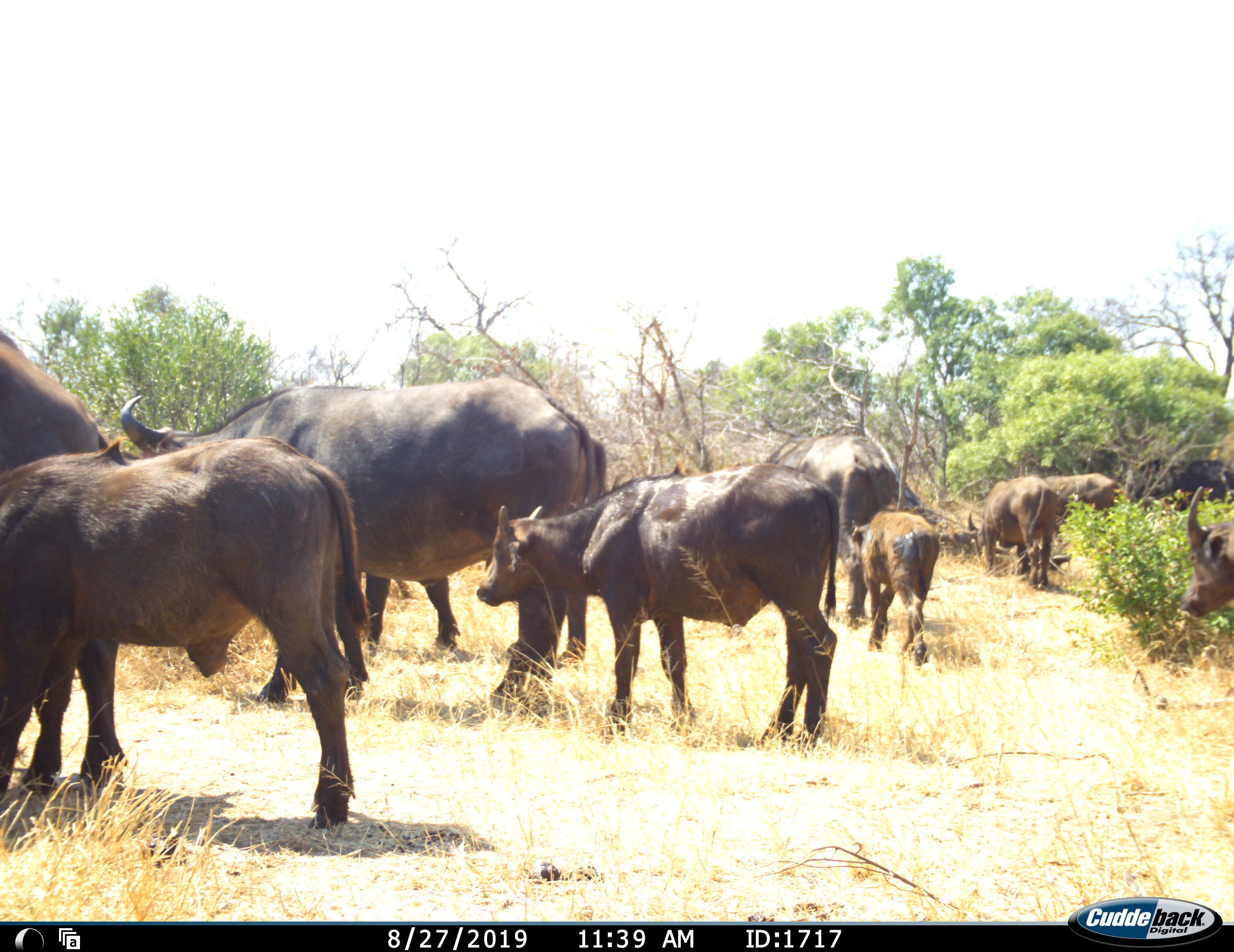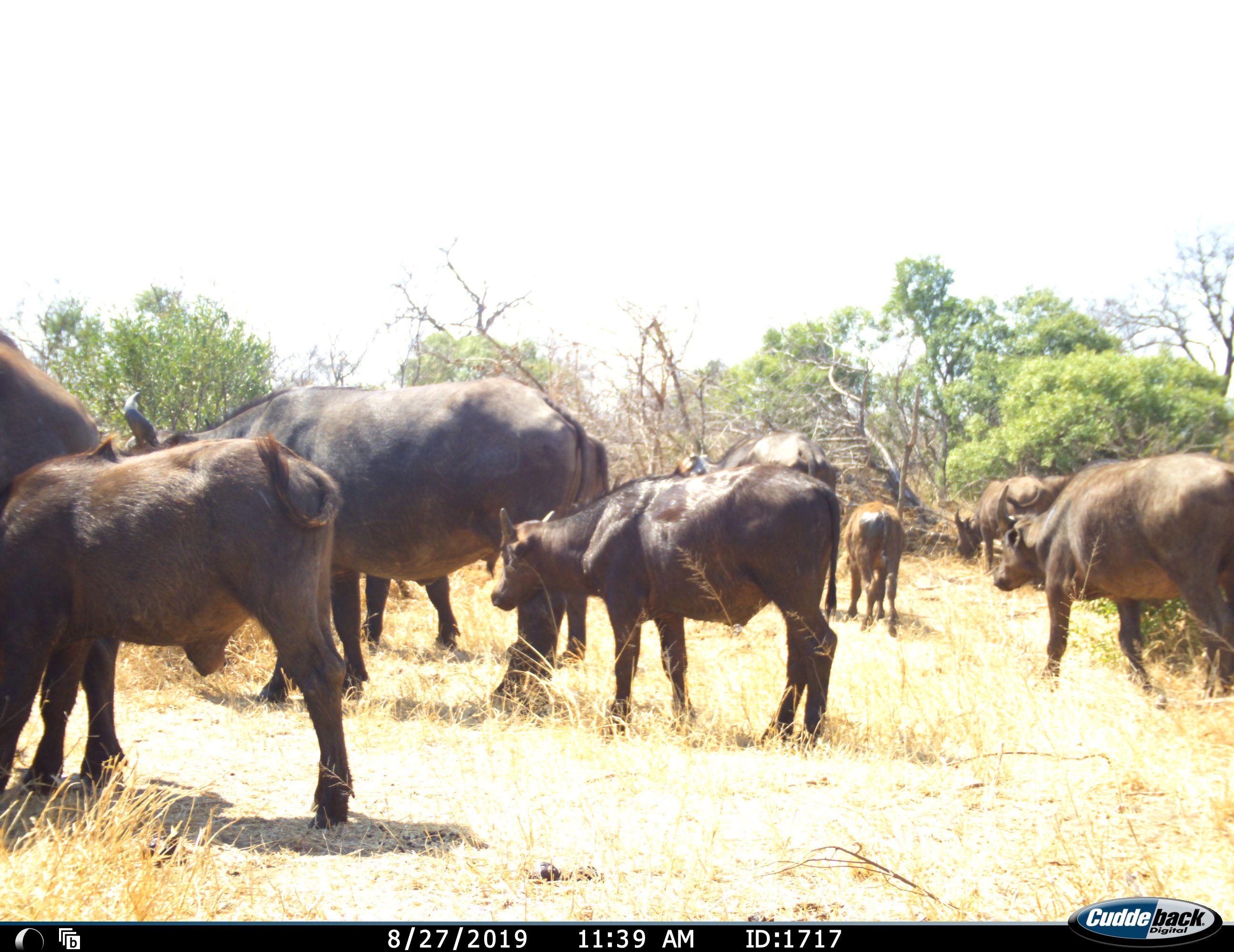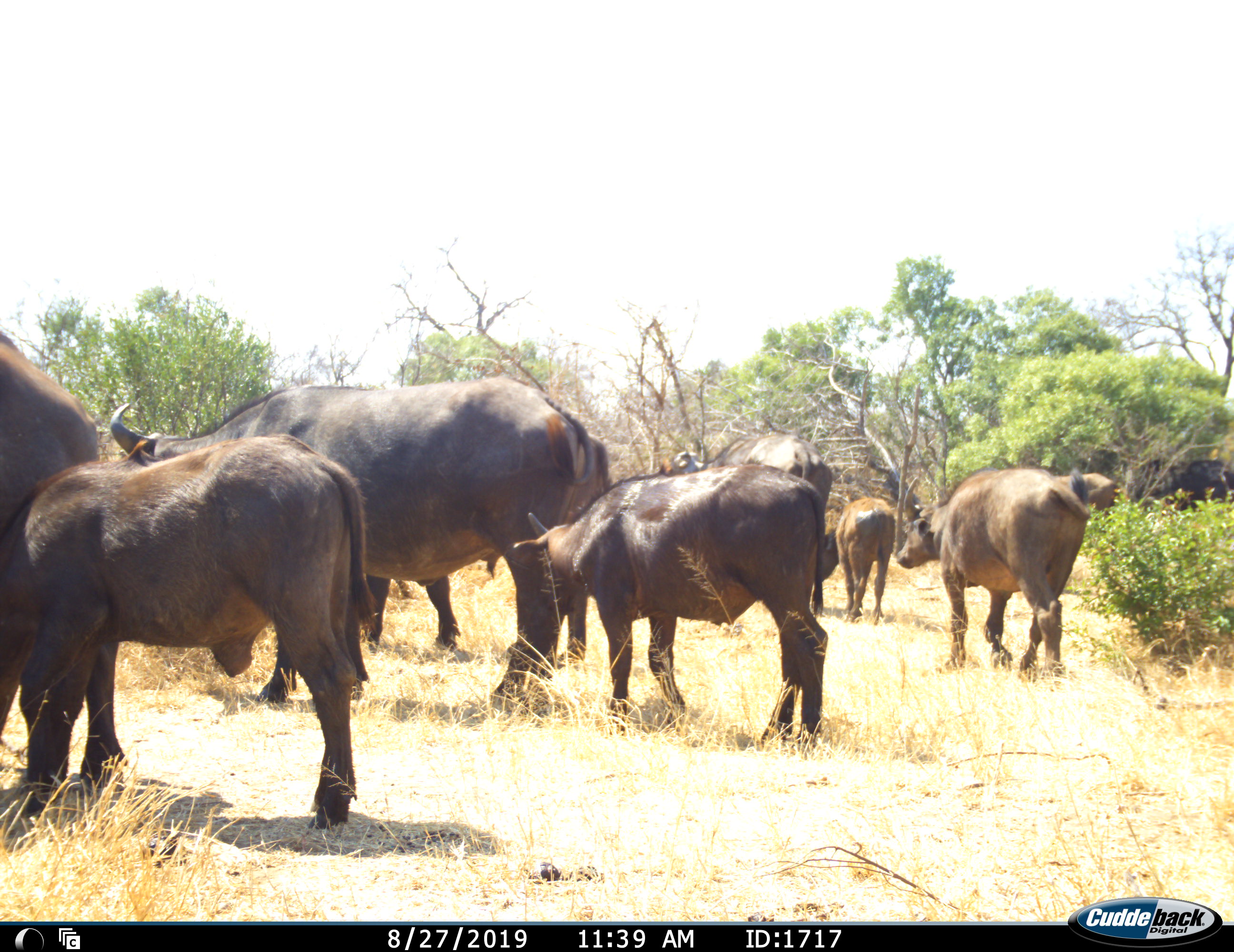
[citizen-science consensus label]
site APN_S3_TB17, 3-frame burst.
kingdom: Animalia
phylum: Chordata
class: Mammalia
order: Artiodactyla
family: Bovidae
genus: Syncerus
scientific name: Syncerus caffer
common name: african buffalo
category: buffalo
Buffalo (african buffalo) (Syncerus caffer), count 10. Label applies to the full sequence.